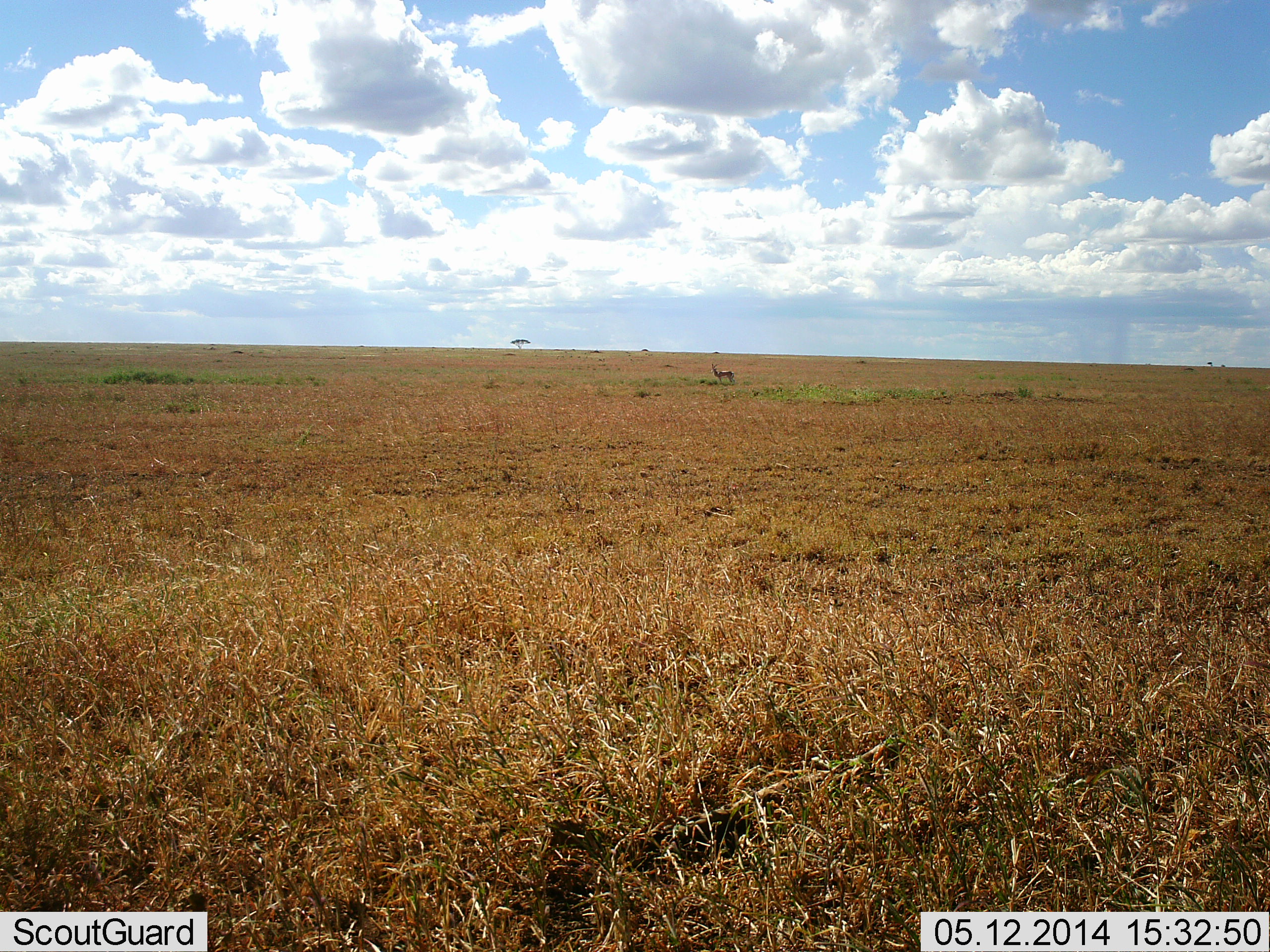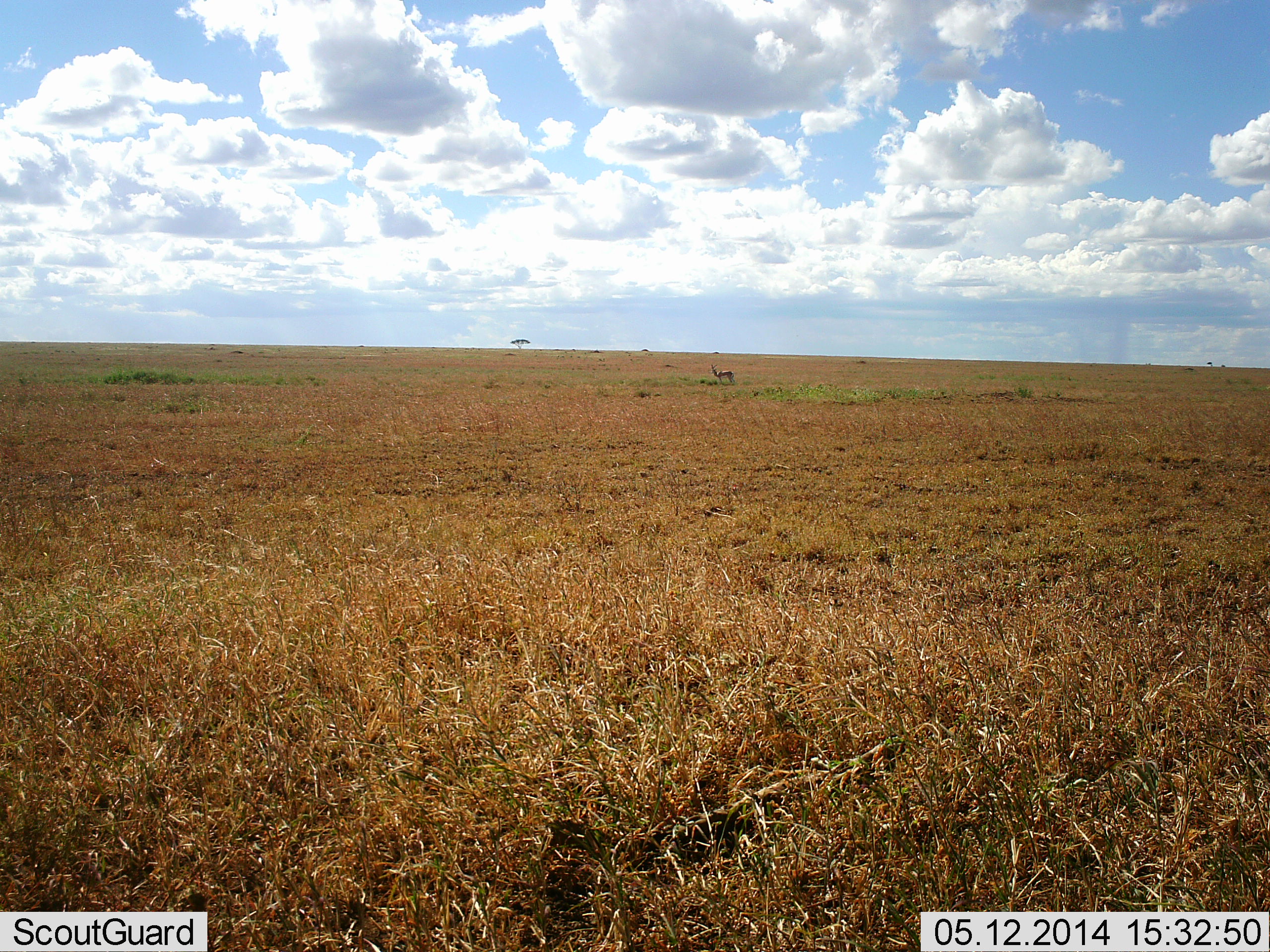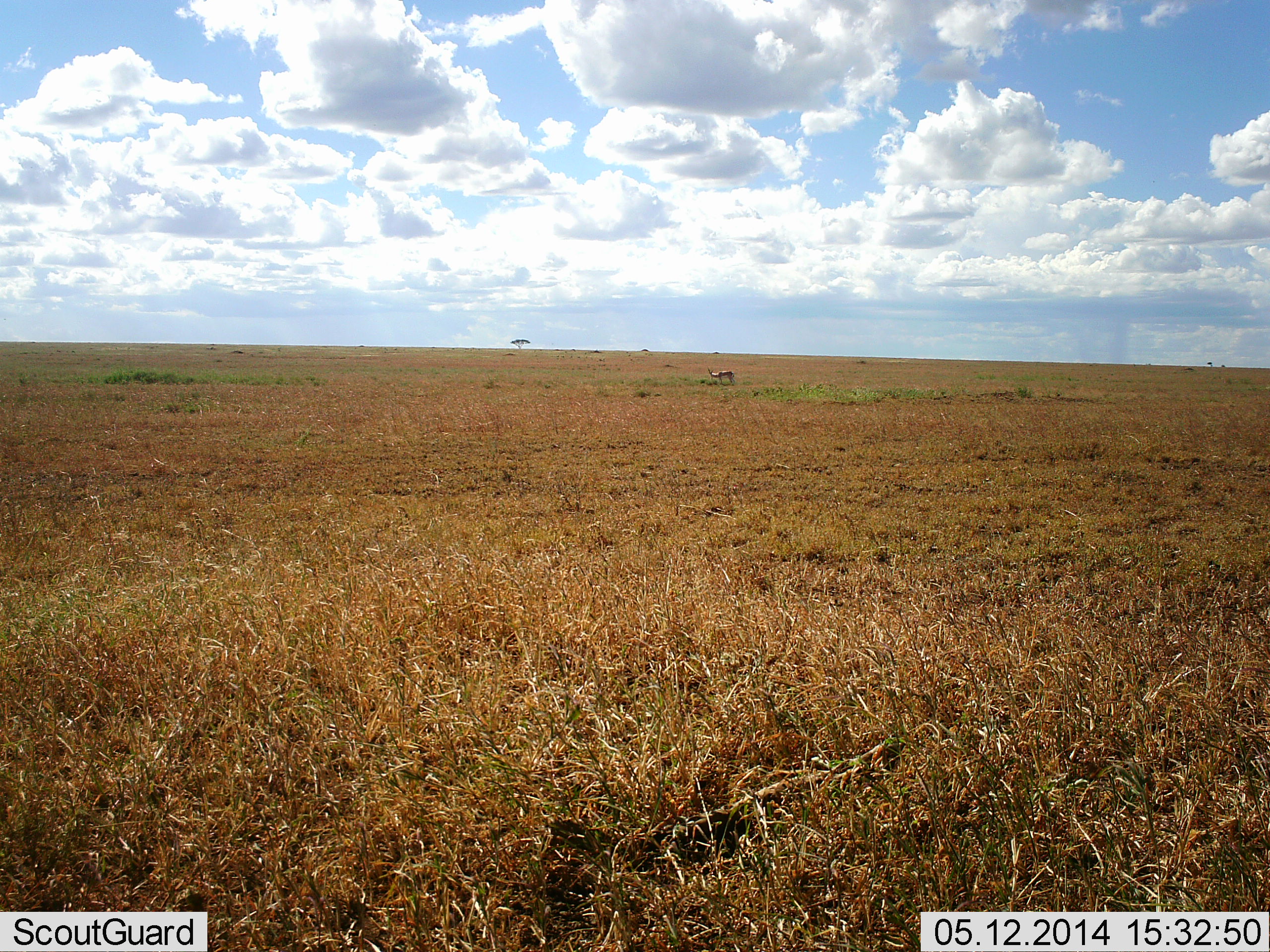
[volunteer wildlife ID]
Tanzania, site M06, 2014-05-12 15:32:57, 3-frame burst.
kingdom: Animalia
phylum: Chordata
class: Mammalia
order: Artiodactyla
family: Bovidae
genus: Nanger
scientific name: Nanger granti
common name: grant's gazelle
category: gazellegrants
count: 1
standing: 100%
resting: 0%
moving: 0%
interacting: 0%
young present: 0%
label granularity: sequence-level